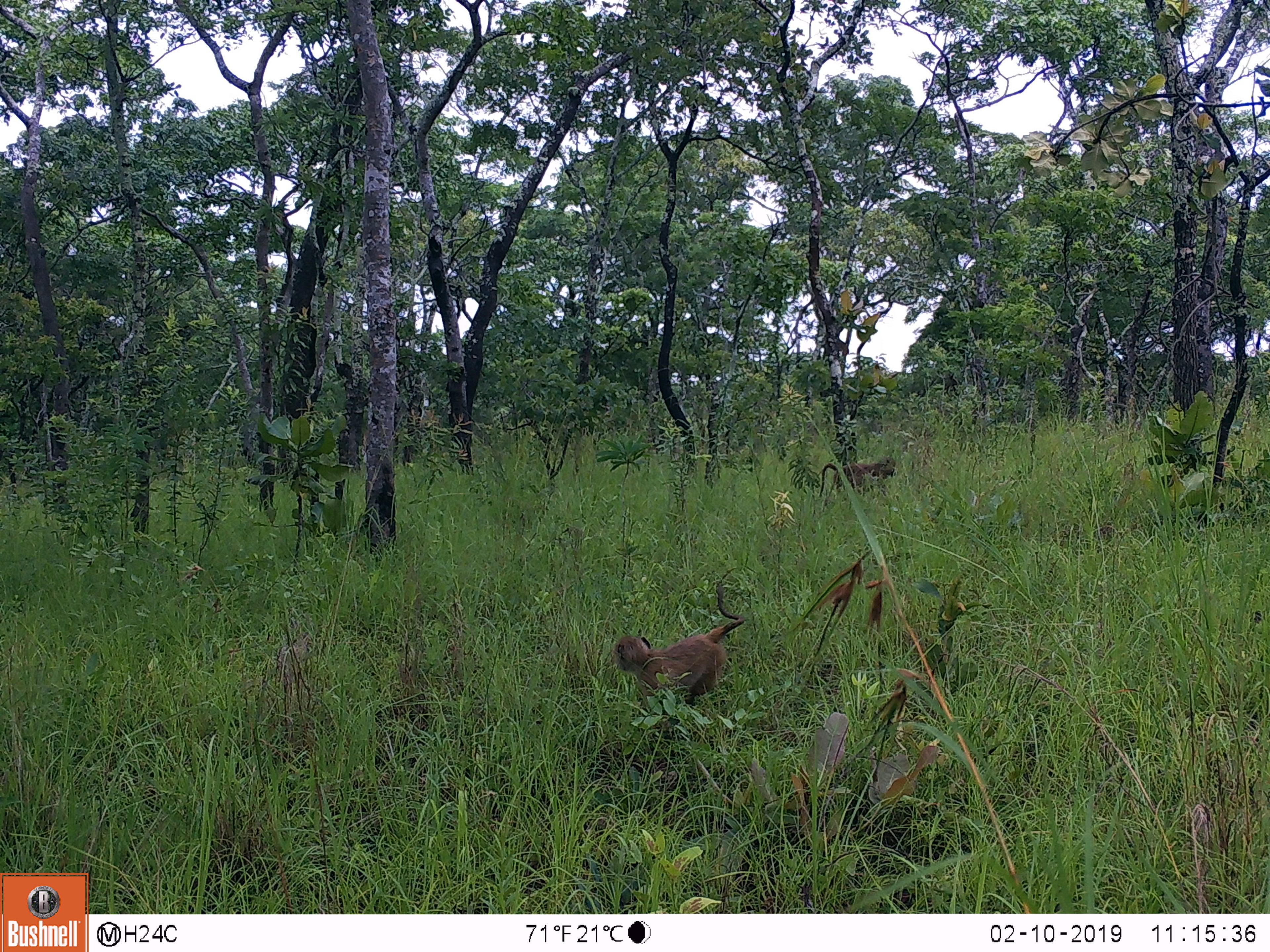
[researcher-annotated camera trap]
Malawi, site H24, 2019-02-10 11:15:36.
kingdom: Animalia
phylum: Chordata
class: Mammalia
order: Primates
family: Cercopithecidae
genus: Papio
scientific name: Papio cynocephalus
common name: yellow baboon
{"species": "yellow baboon (Papio cynocephalus)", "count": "2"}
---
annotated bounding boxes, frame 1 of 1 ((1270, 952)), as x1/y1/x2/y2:
yellow baboon: 617/572/749/710; 813/456/897/503